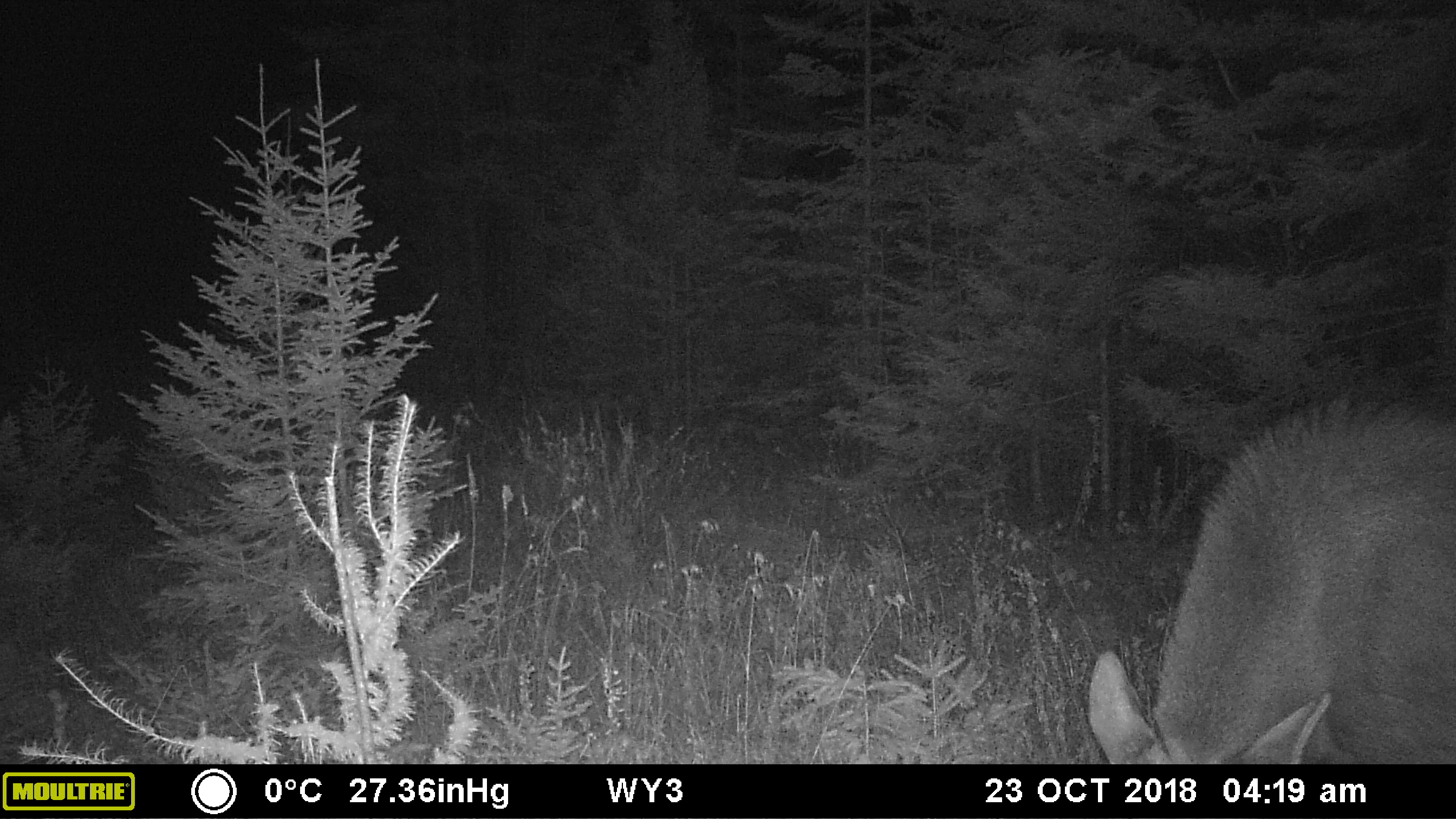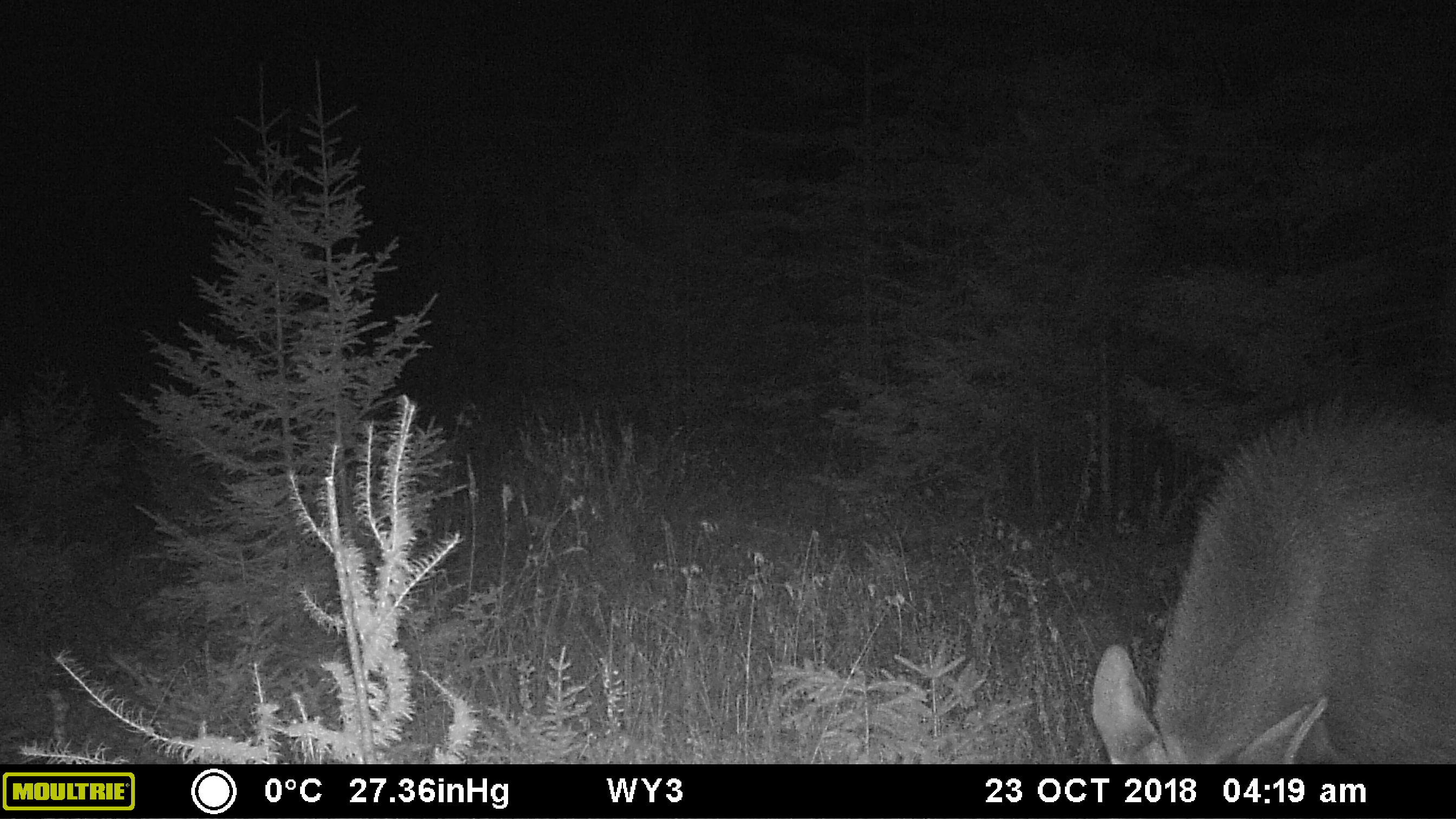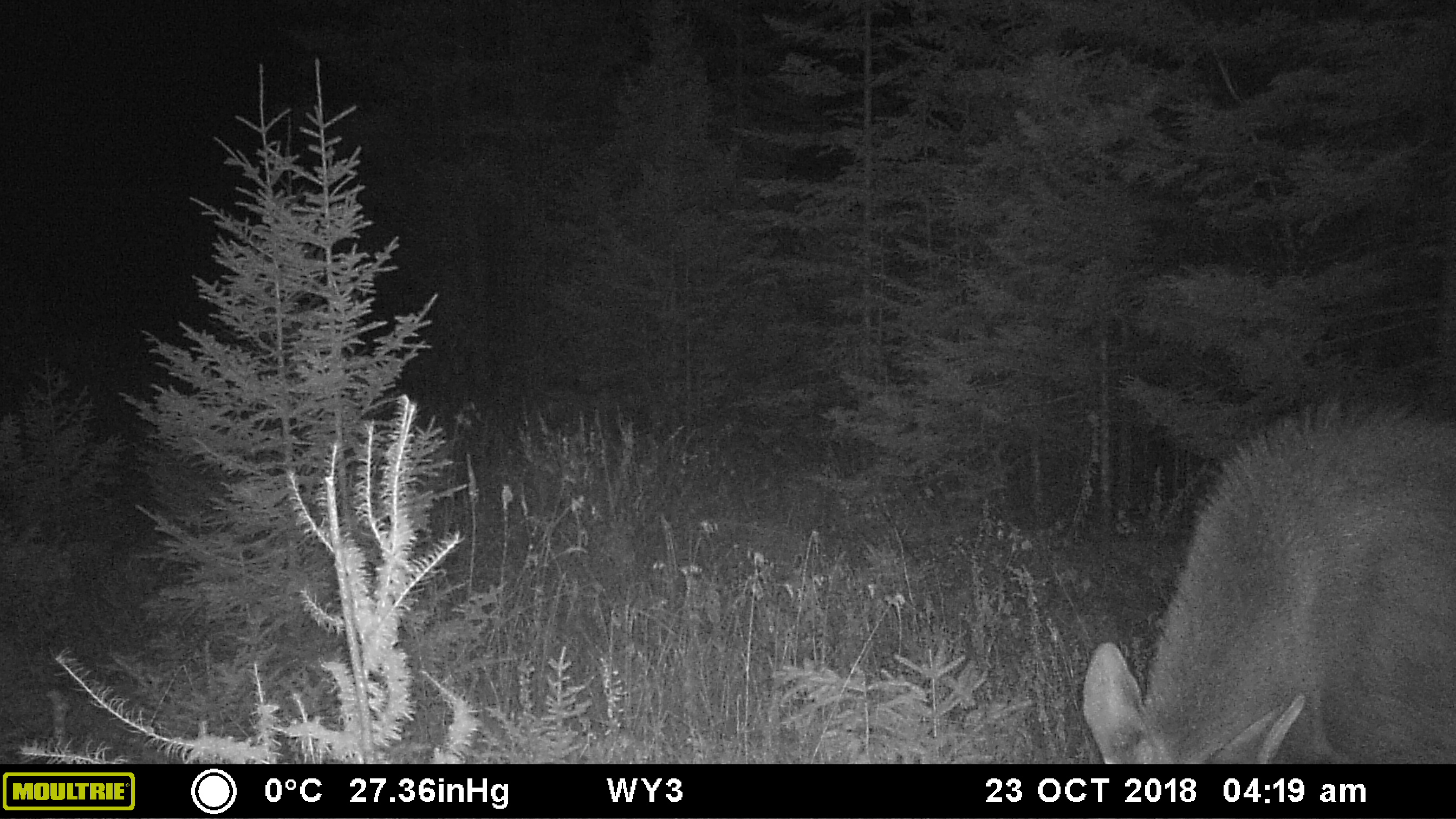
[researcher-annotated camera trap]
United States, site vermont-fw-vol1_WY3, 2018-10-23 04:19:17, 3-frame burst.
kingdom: Animalia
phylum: Chordata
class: Mammalia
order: Artiodactyla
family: Cervidae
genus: Alces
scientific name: Alces alces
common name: moose